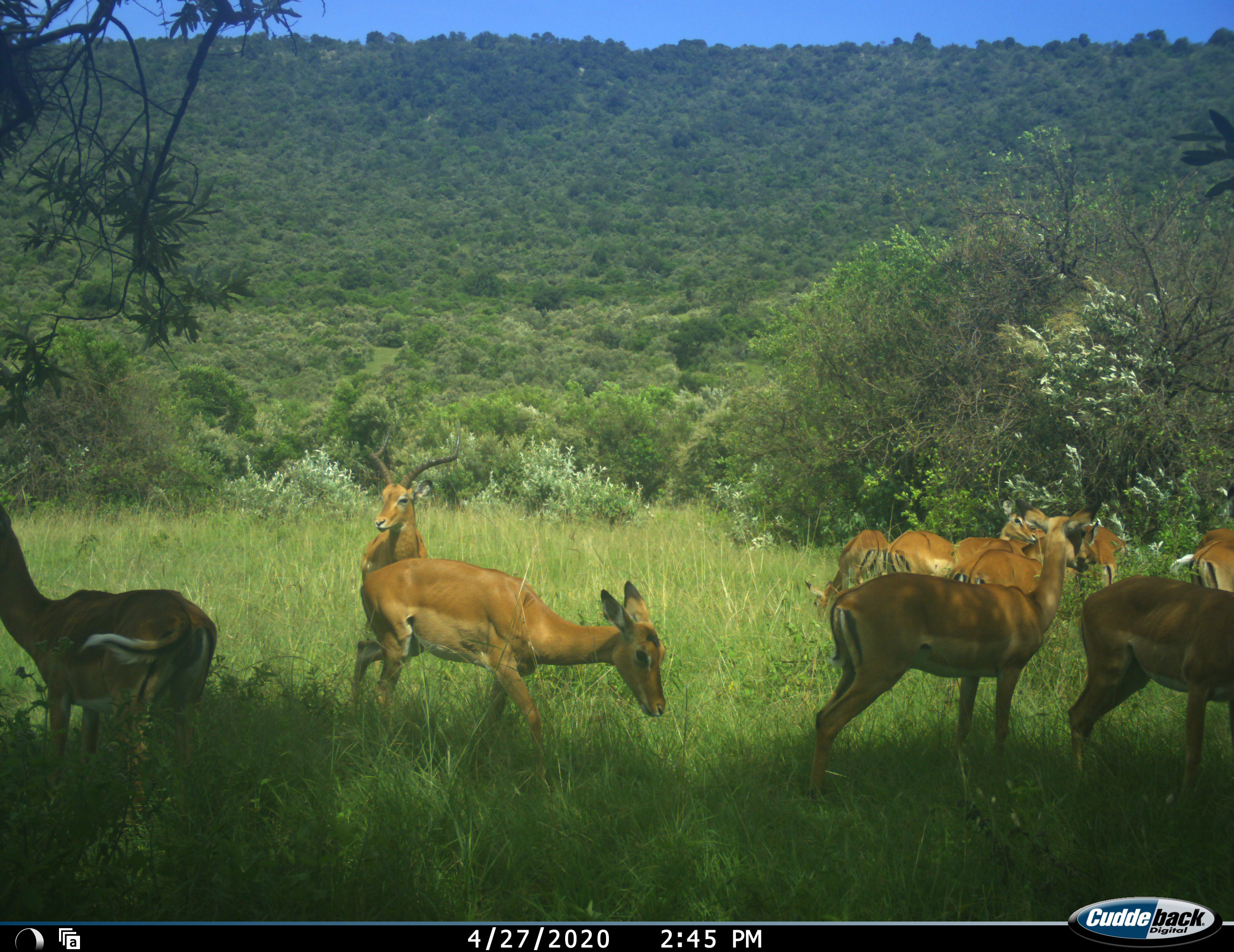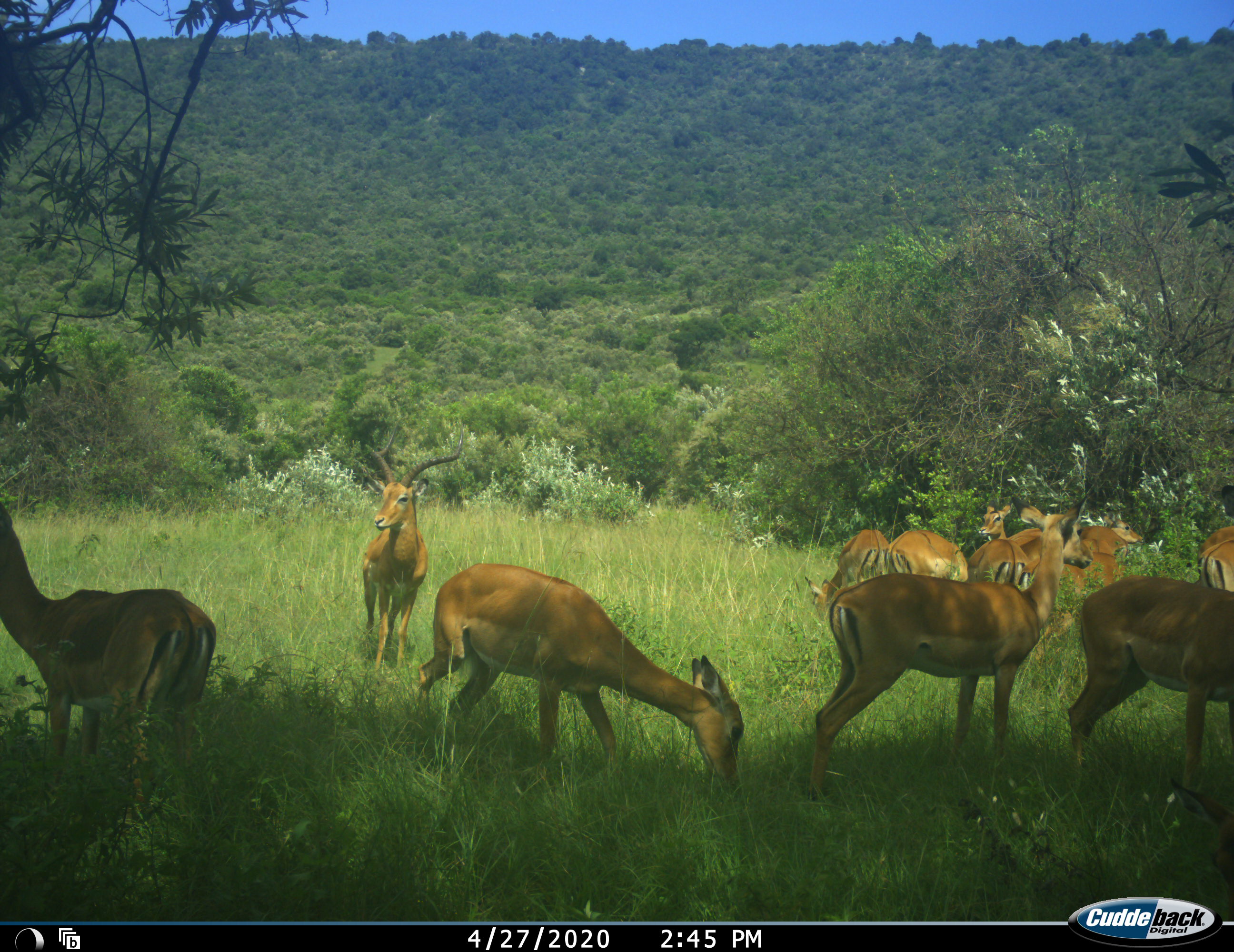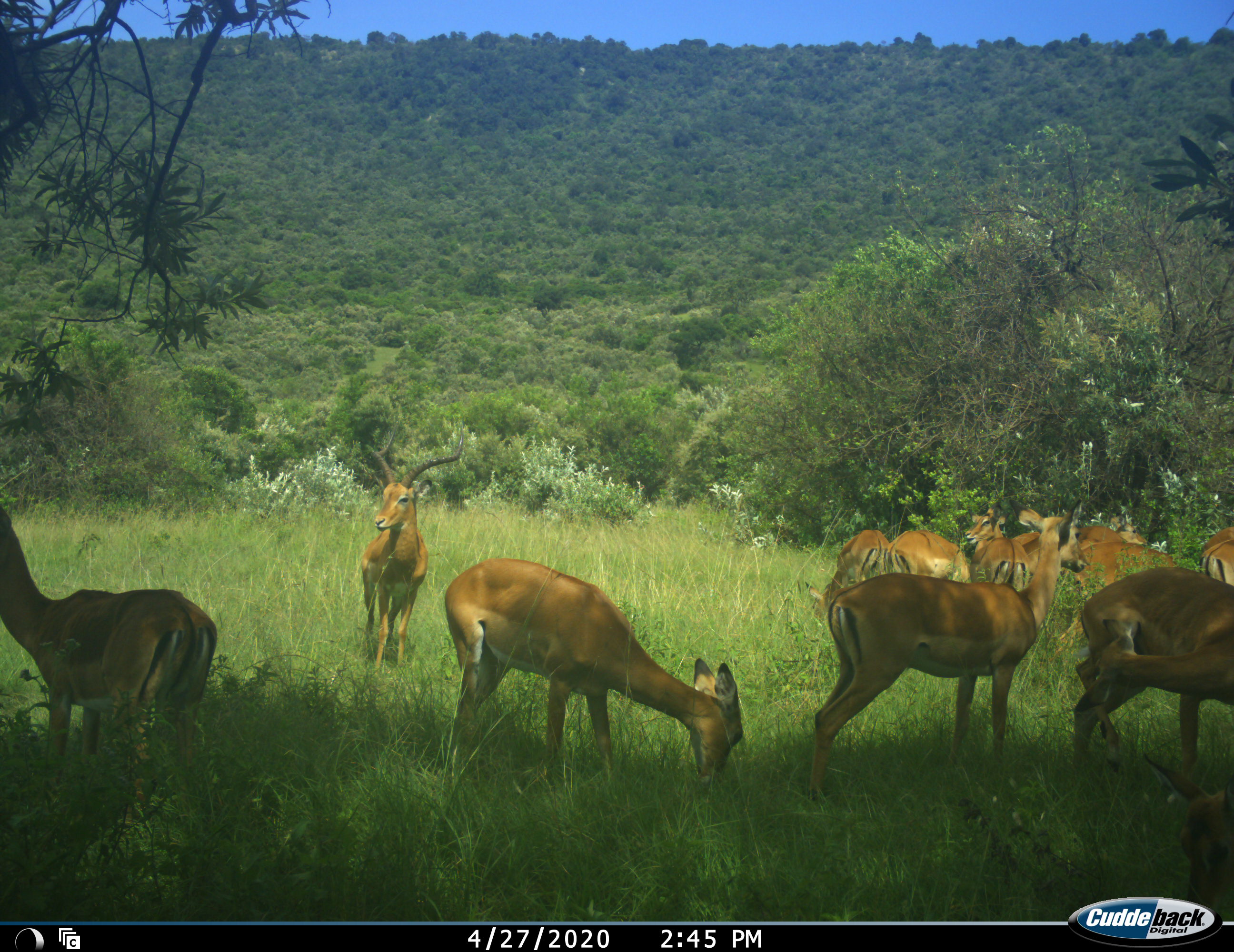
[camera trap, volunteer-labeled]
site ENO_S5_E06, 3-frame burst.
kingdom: Animalia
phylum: Chordata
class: Mammalia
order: Artiodactyla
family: Bovidae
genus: Aepyceros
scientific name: Aepyceros melampus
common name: impala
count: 11-50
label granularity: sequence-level